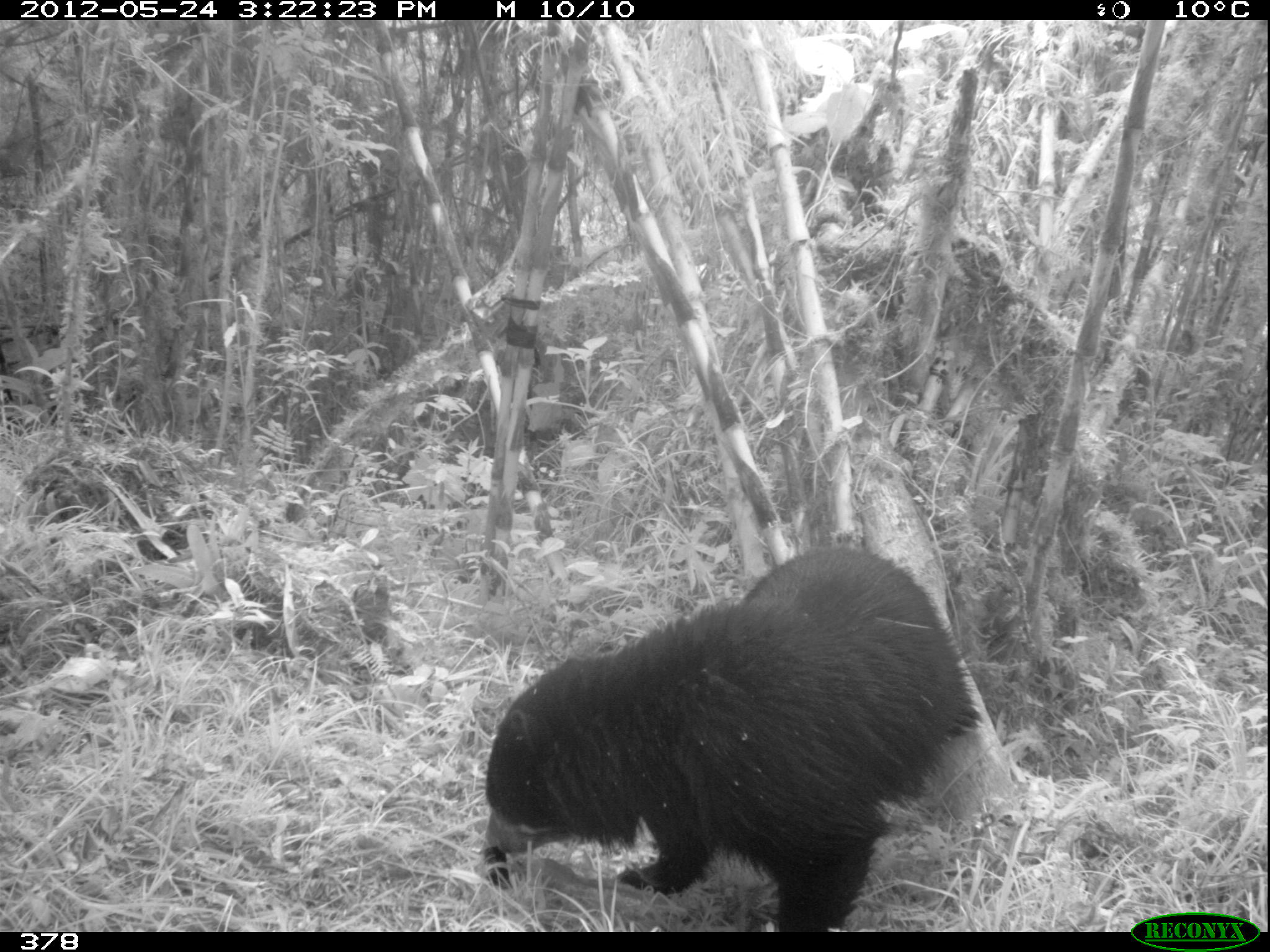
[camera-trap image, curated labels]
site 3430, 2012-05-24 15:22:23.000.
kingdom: Animalia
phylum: Chordata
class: Mammalia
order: Carnivora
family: Ursidae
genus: Tremarctos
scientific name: Tremarctos ornatus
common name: spectacled bear